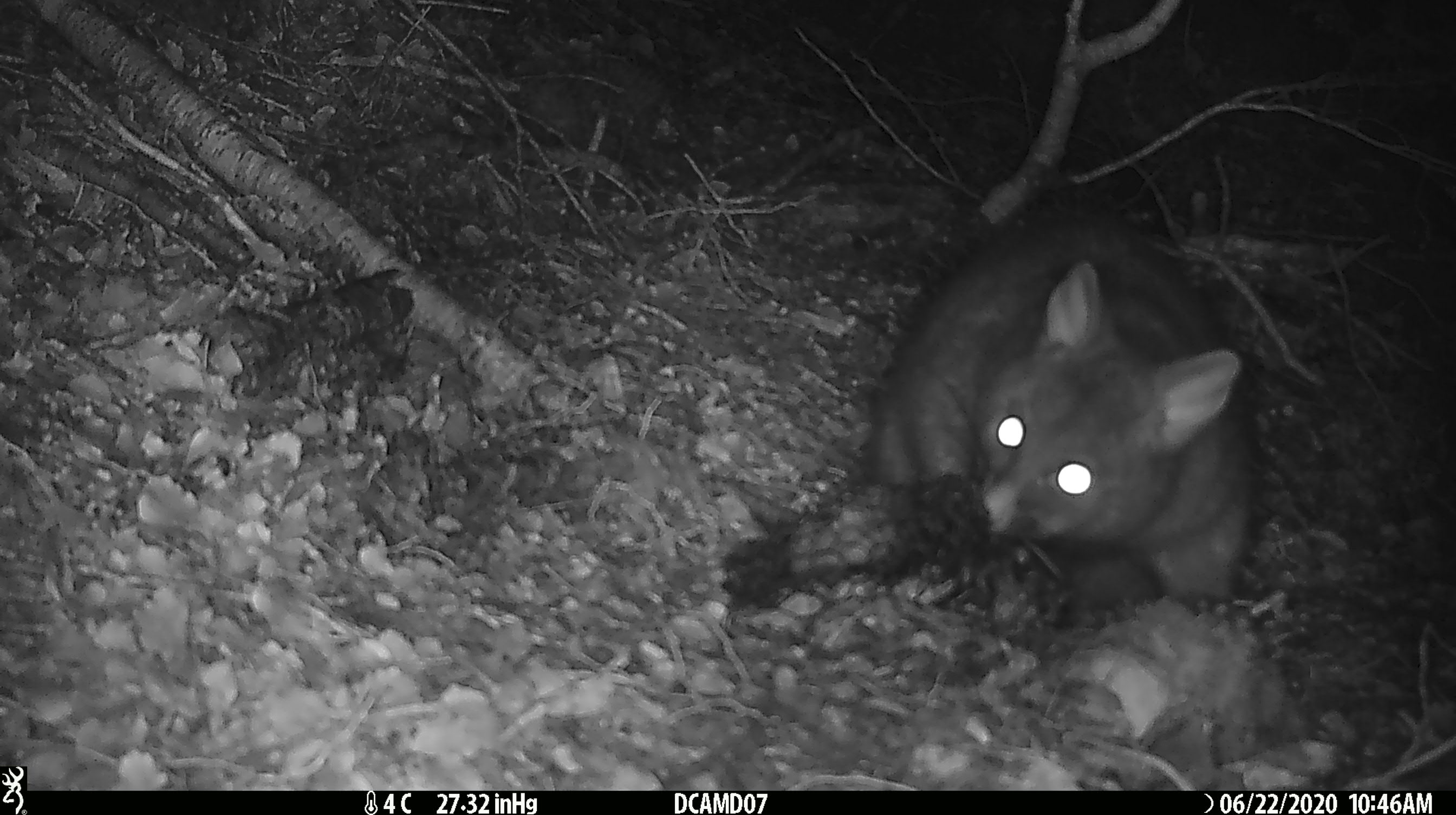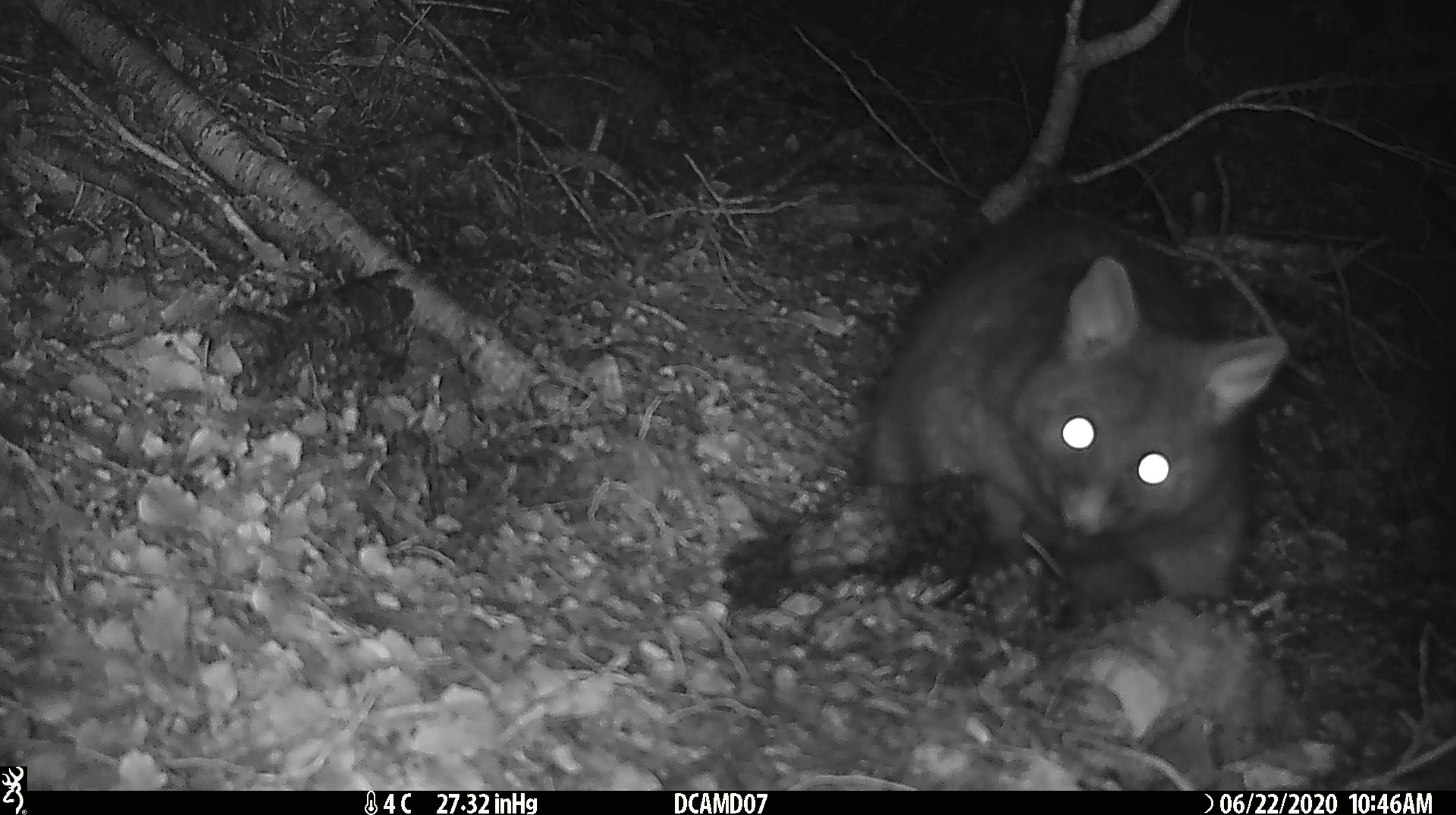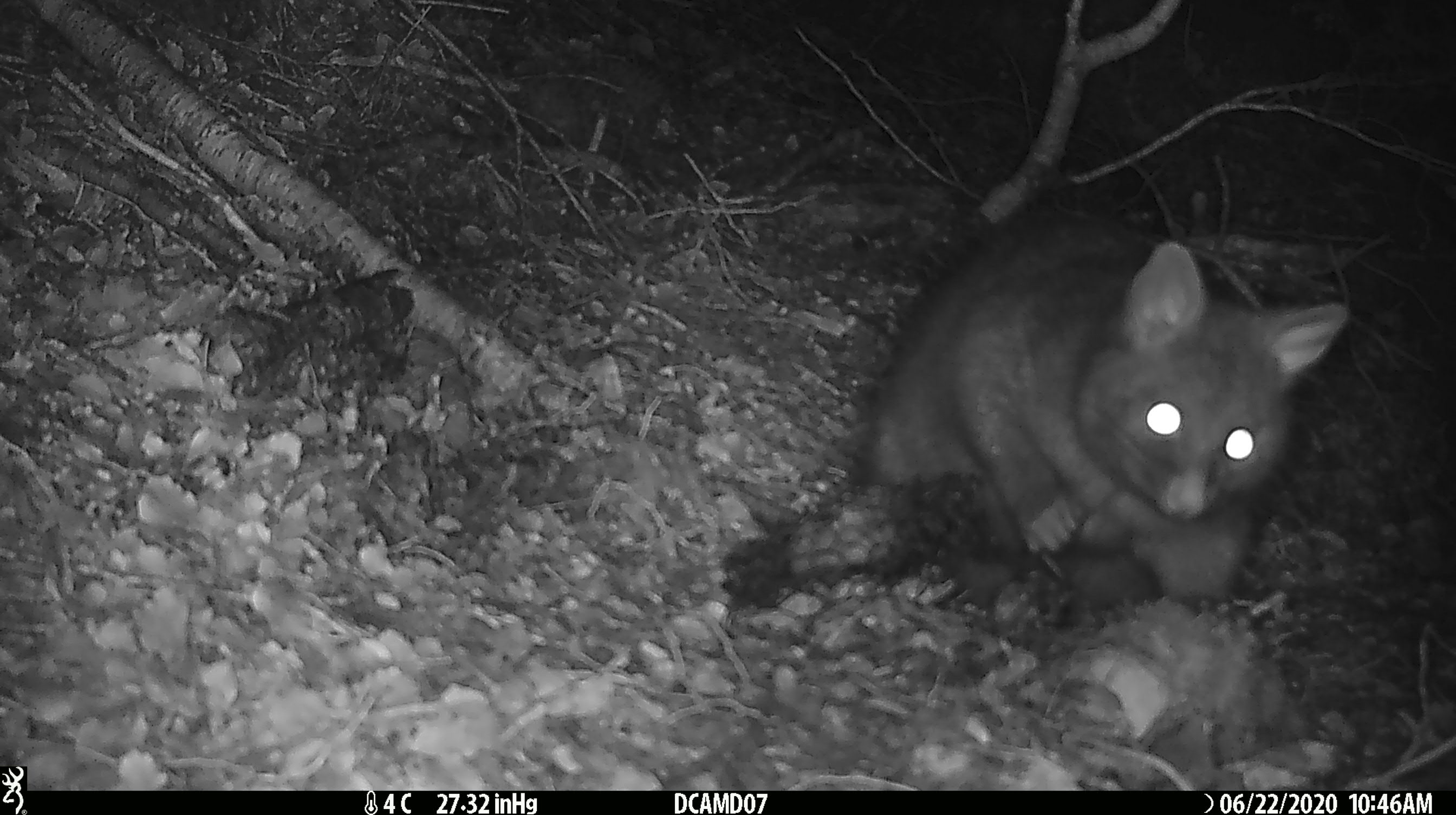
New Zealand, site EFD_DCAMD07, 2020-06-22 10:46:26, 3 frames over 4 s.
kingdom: Animalia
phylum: Chordata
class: Mammalia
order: Diprotodontia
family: Phalangeridae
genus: Trichosurus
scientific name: Trichosurus vulpecula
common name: common brushtail possum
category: possum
Possum (common brushtail possum) (Trichosurus vulpecula).